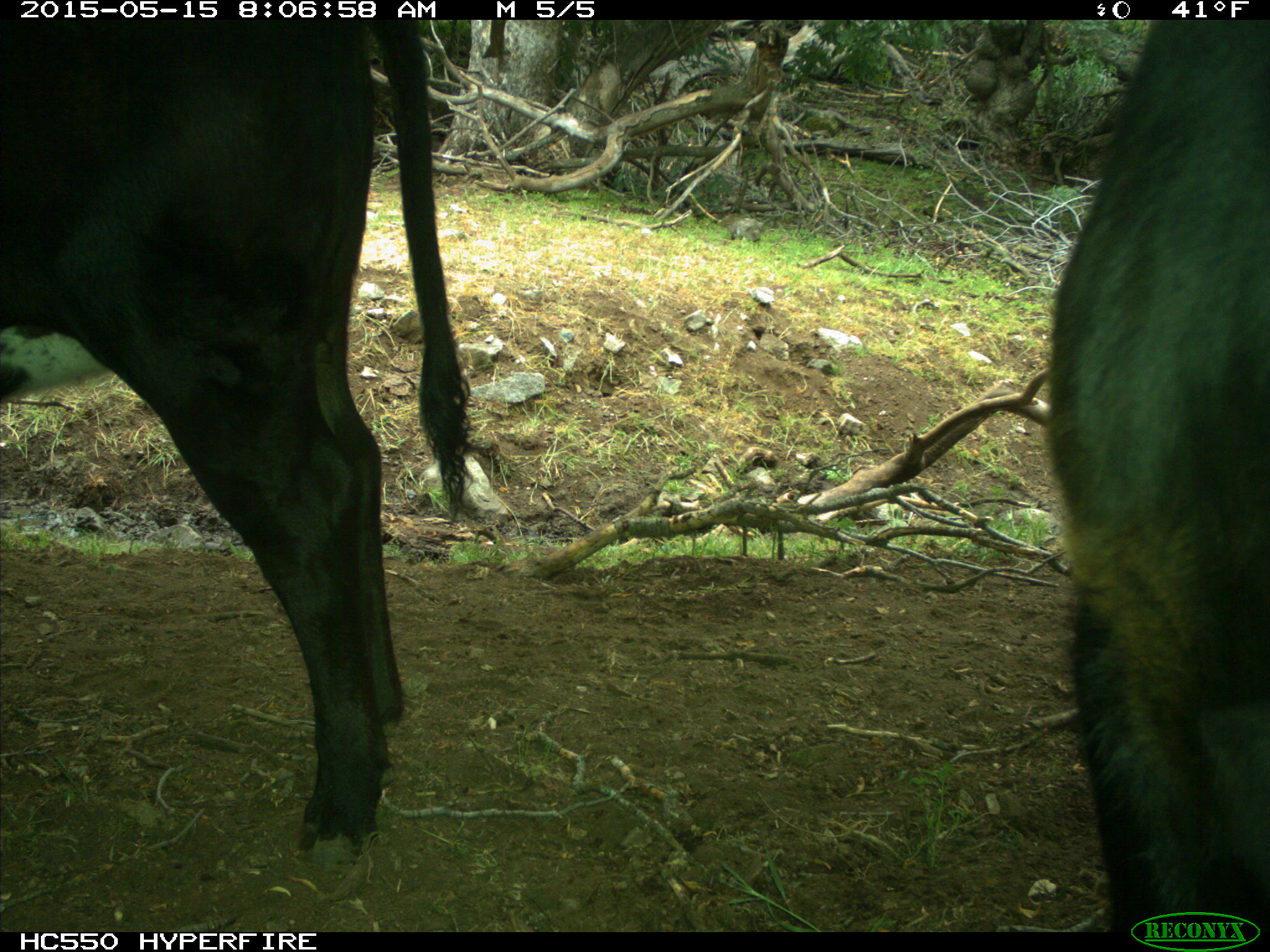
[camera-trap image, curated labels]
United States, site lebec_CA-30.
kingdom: Animalia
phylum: Chordata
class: Mammalia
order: Artiodactyla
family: Bovidae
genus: Bos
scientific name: Bos taurus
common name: domestic cow